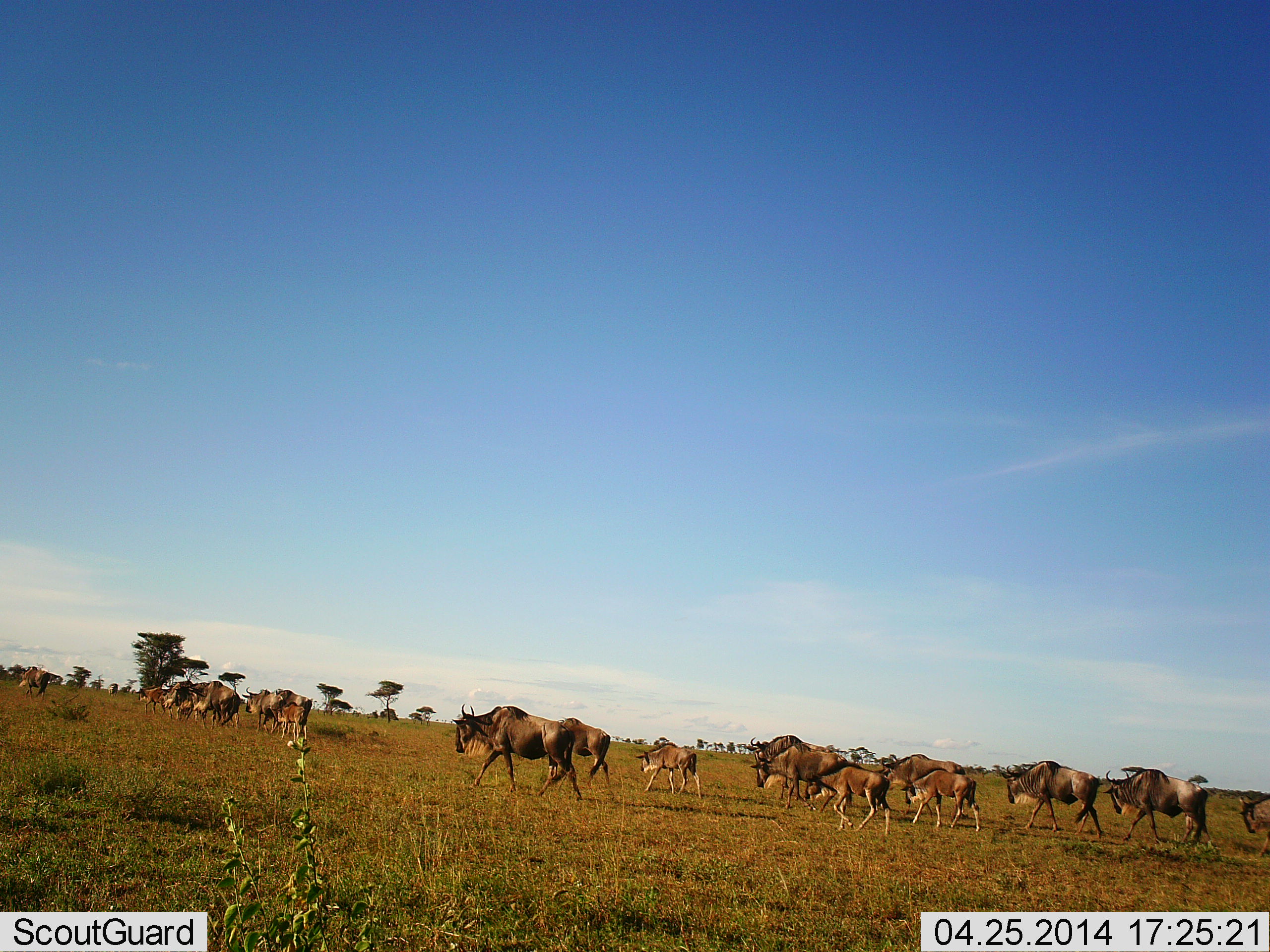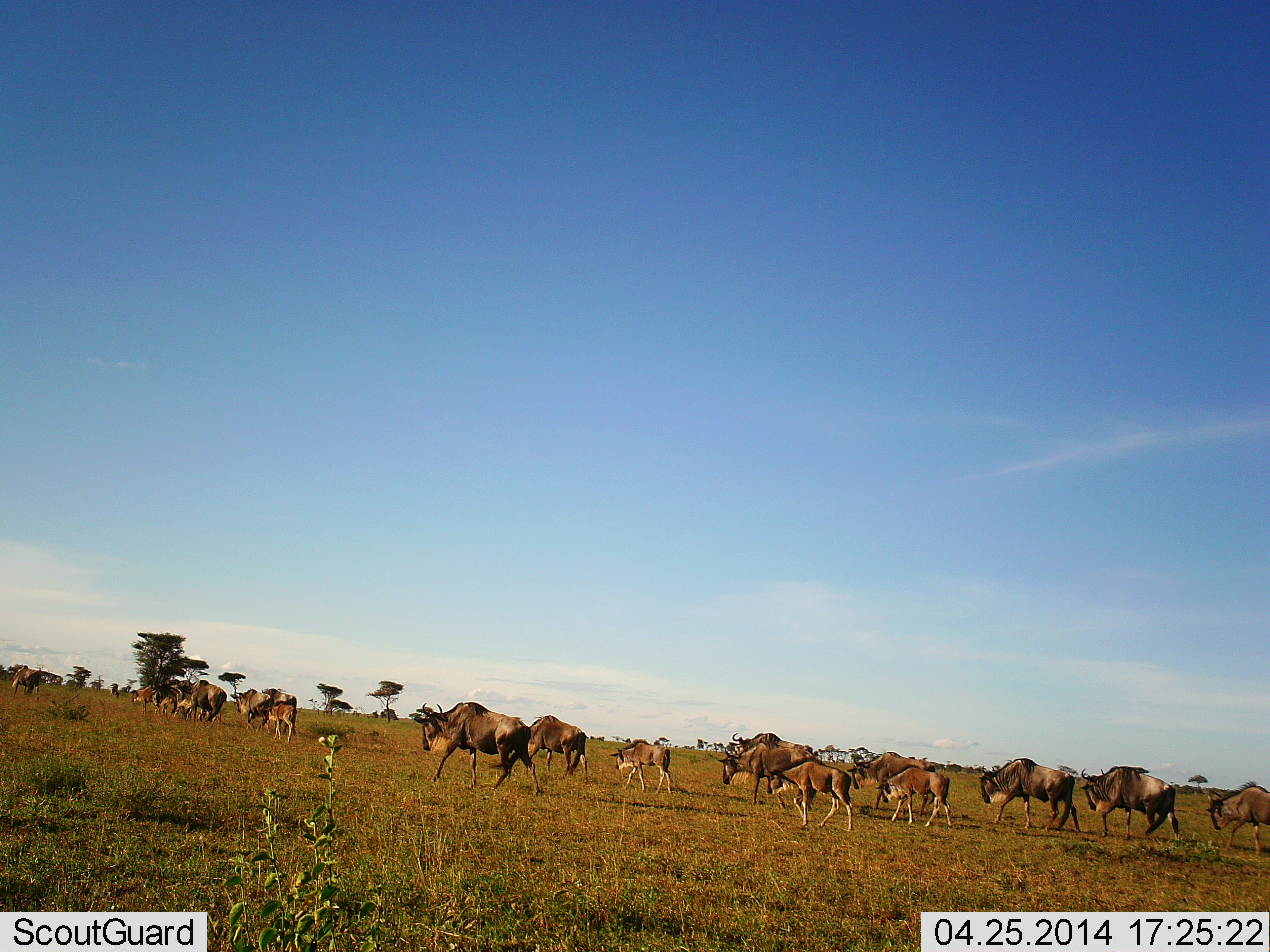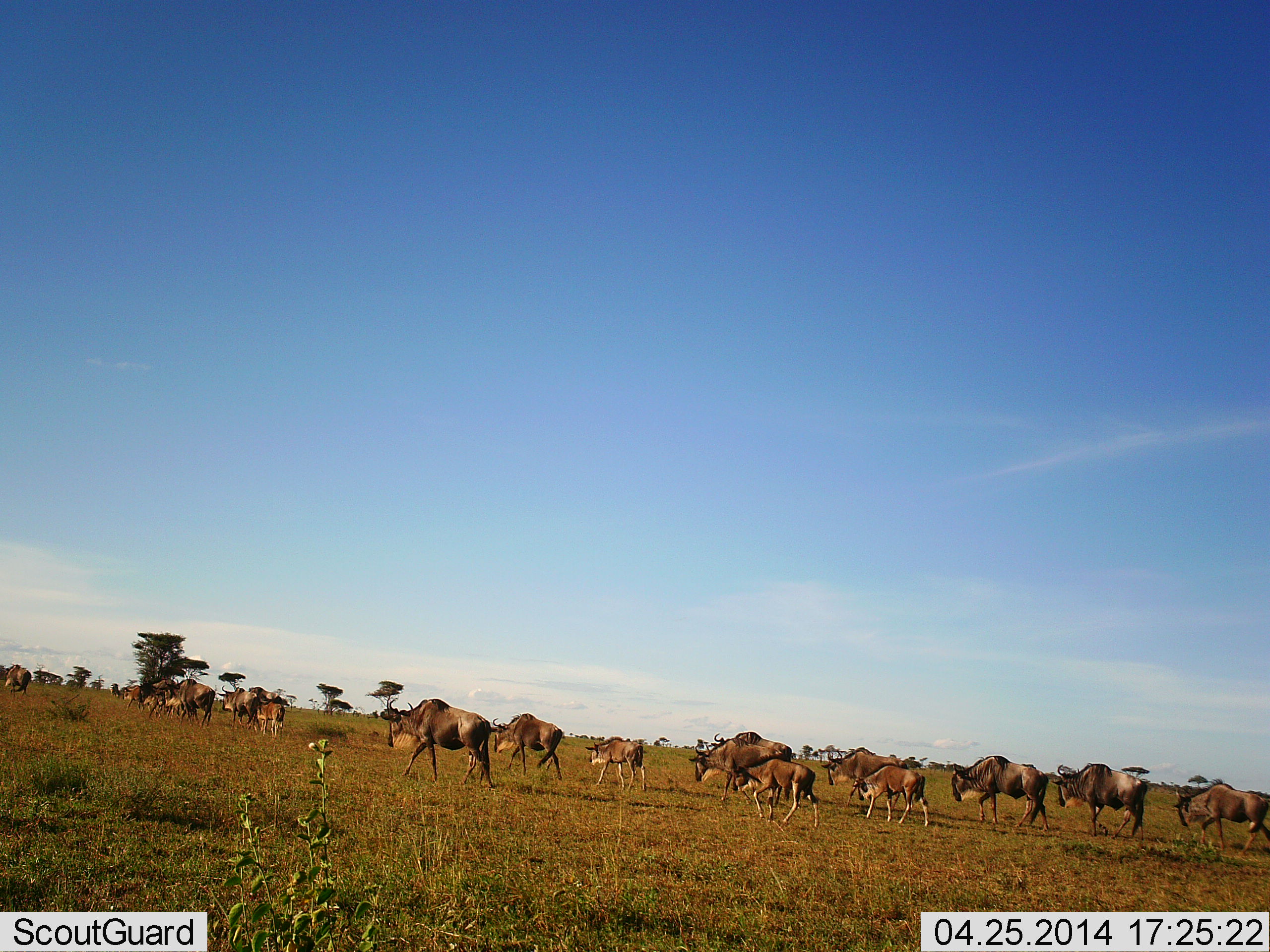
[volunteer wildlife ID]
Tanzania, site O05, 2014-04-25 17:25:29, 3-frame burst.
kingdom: Animalia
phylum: Chordata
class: Mammalia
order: Artiodactyla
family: Bovidae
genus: Connochaetes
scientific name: Connochaetes taurinus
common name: blue wildebeest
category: wildebeest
Wildebeest (blue wildebeest) (Connochaetes taurinus), count 11-50. Behavior (volunteer vote fractions): standing 5%, resting 3%, moving 100%, interacting 0%. Young present (vote fraction): 62%. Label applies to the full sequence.